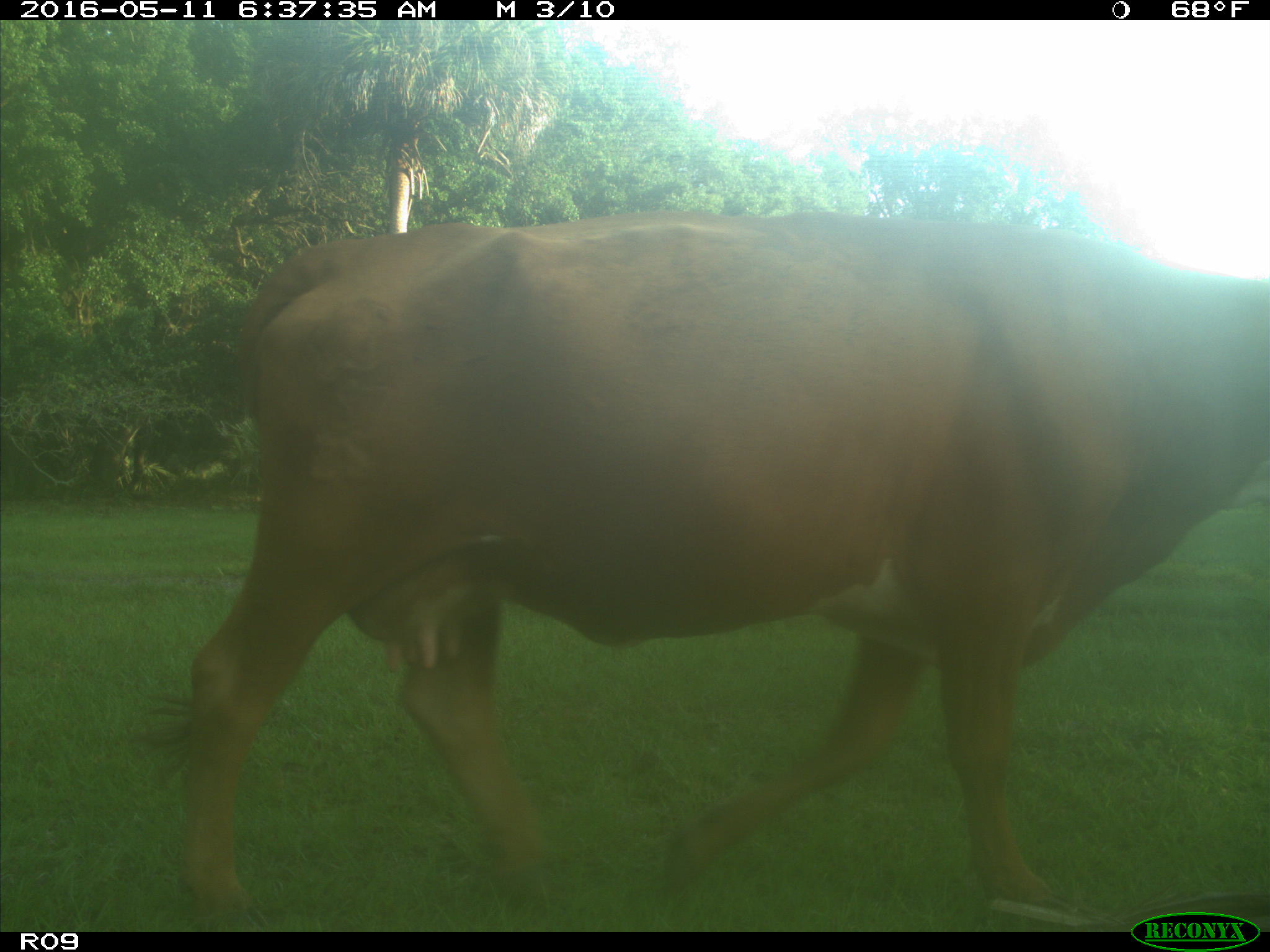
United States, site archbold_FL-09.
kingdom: Animalia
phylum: Chordata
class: Mammalia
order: Artiodactyla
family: Bovidae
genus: Bos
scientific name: Bos taurus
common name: domestic cow